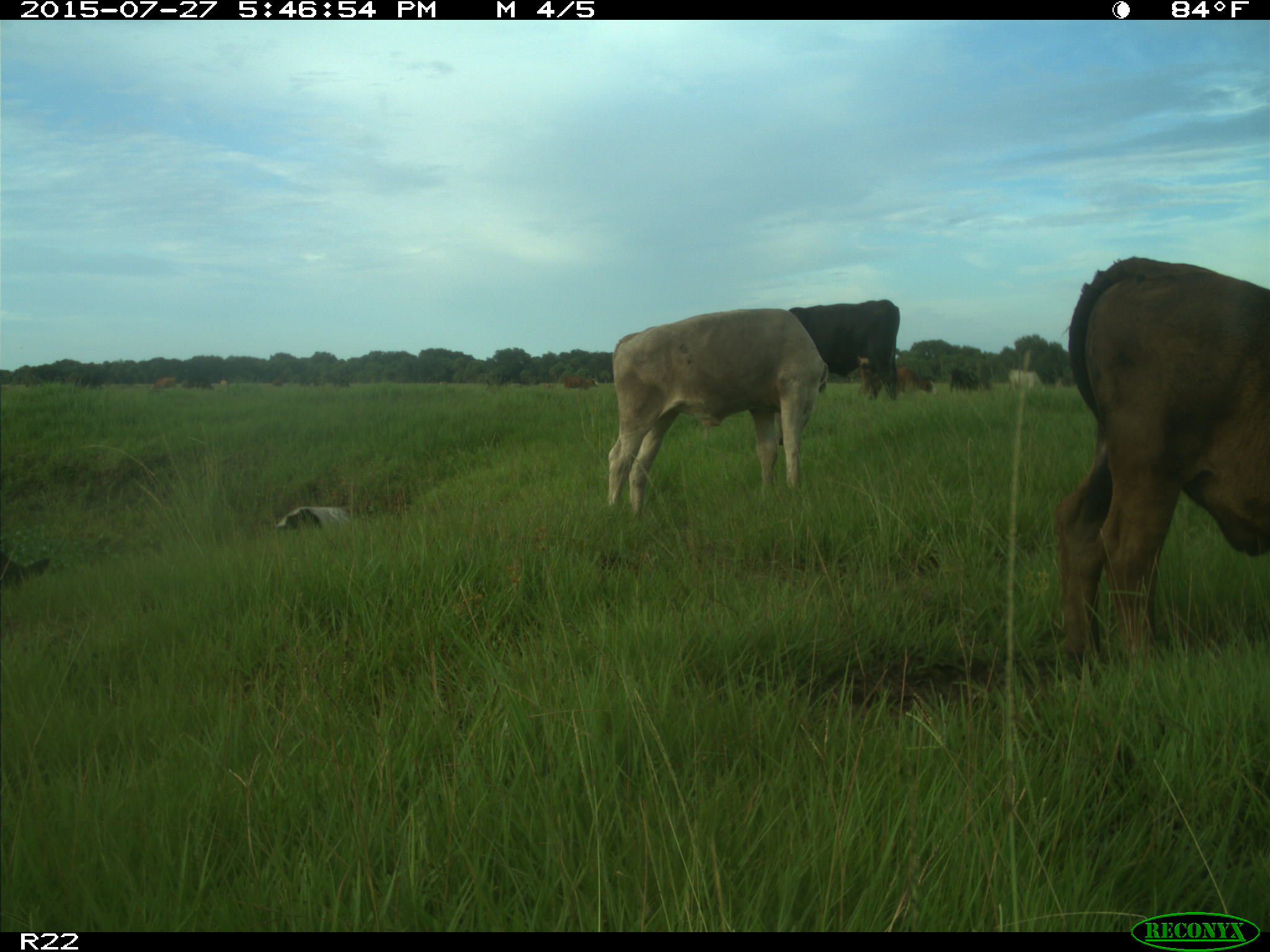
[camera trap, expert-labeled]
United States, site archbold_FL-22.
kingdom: Animalia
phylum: Chordata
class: Mammalia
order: Artiodactyla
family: Bovidae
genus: Bos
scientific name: Bos taurus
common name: domestic cow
Bos taurus (domestic cow).